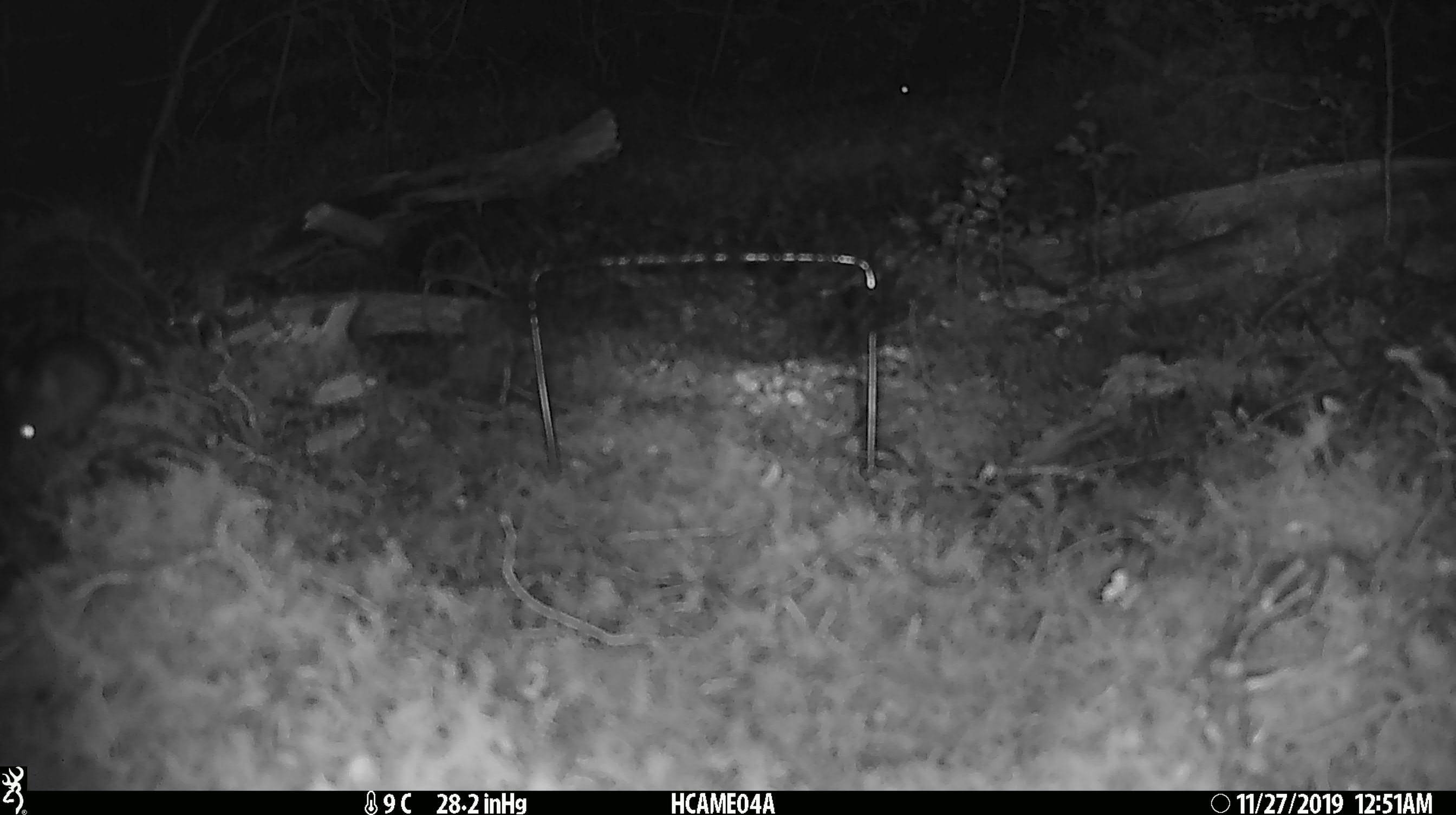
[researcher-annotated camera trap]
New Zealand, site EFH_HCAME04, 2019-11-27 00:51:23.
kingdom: Animalia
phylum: Chordata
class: Mammalia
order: Rodentia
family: Muridae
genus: Mus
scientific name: Mus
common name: mouse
Mouse (Mus).